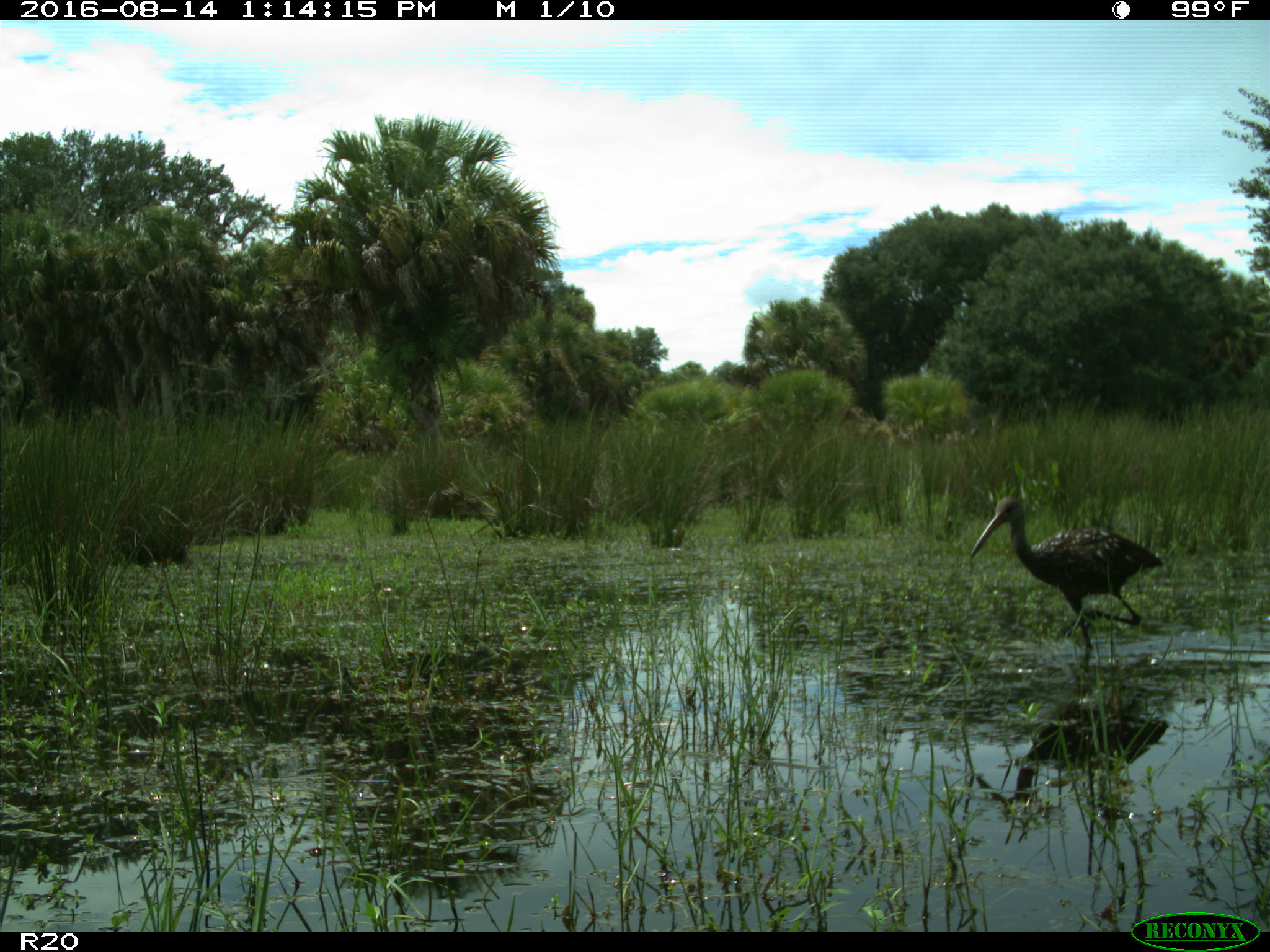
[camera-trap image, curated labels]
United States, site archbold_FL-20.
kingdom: Animalia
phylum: Chordata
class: Aves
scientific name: Aves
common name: birds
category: unidentified bird